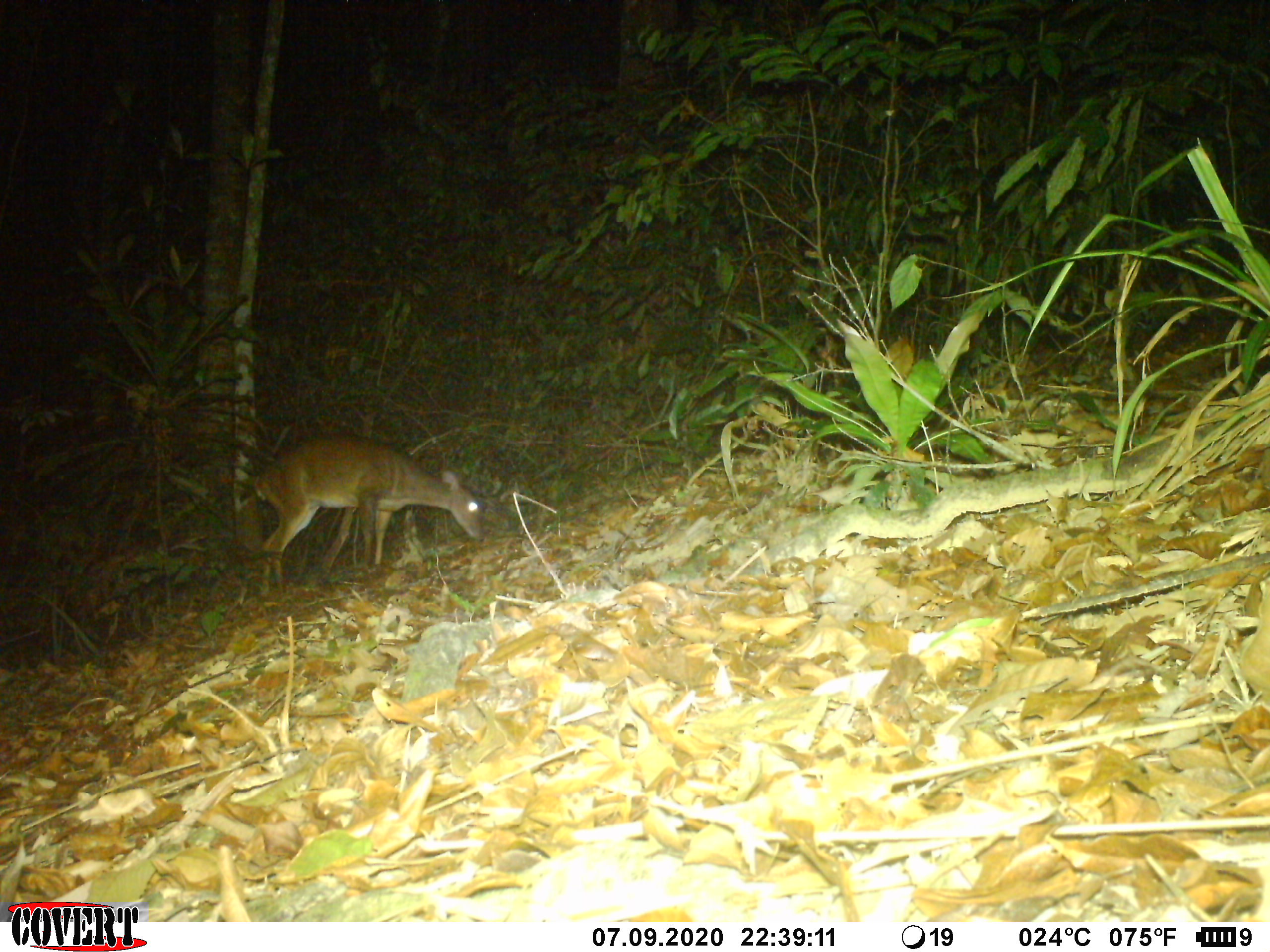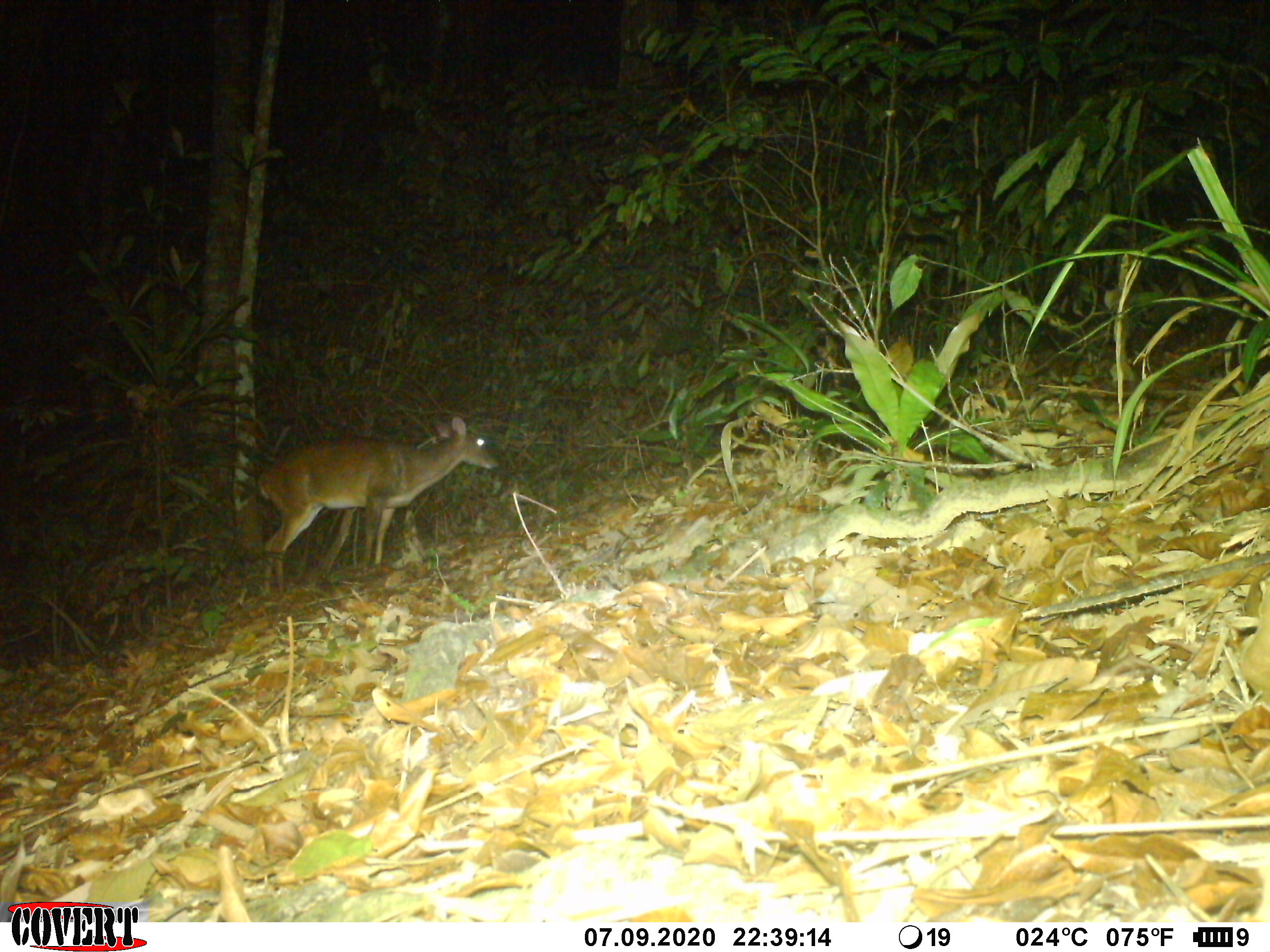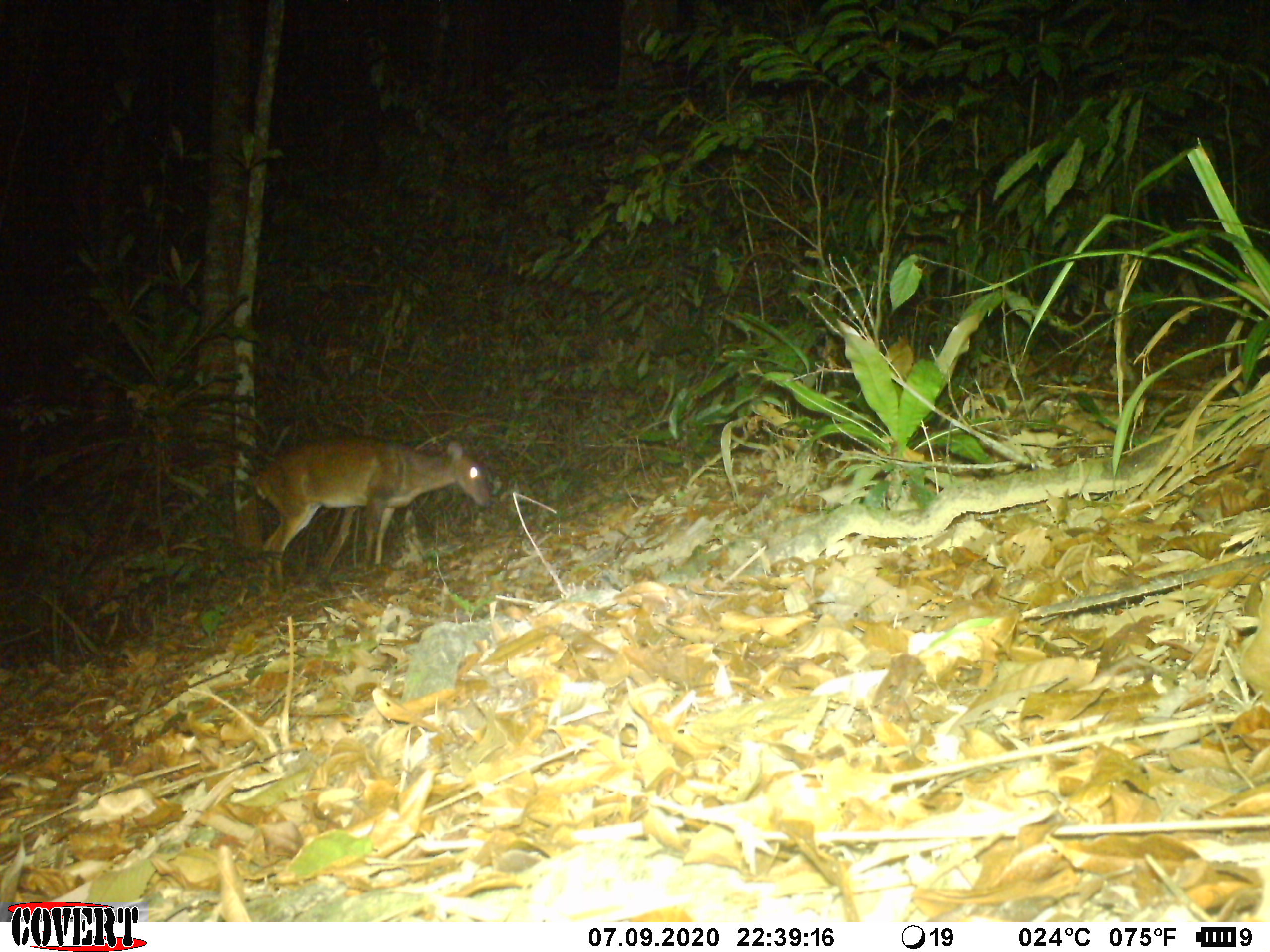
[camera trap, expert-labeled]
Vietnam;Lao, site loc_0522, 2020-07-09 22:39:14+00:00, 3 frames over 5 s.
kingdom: Animalia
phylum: Chordata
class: Mammalia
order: Artiodactyla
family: Cervidae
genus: Muntiacus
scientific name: Muntiacus vuquangensis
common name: large-antlered muntjac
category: large antlered muntjac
Large antlered muntjac (large-antlered muntjac) (Muntiacus vuquangensis). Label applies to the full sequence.